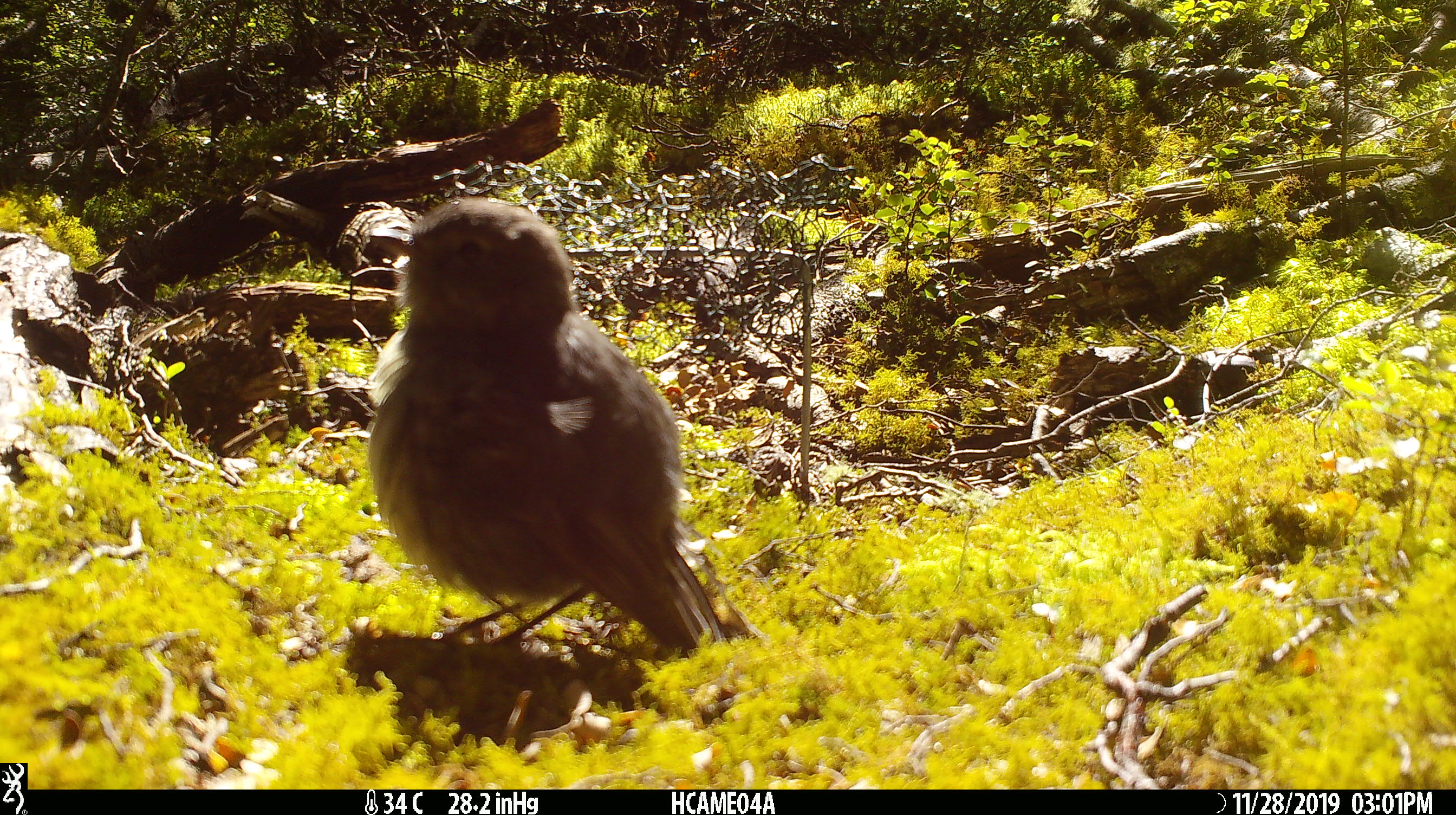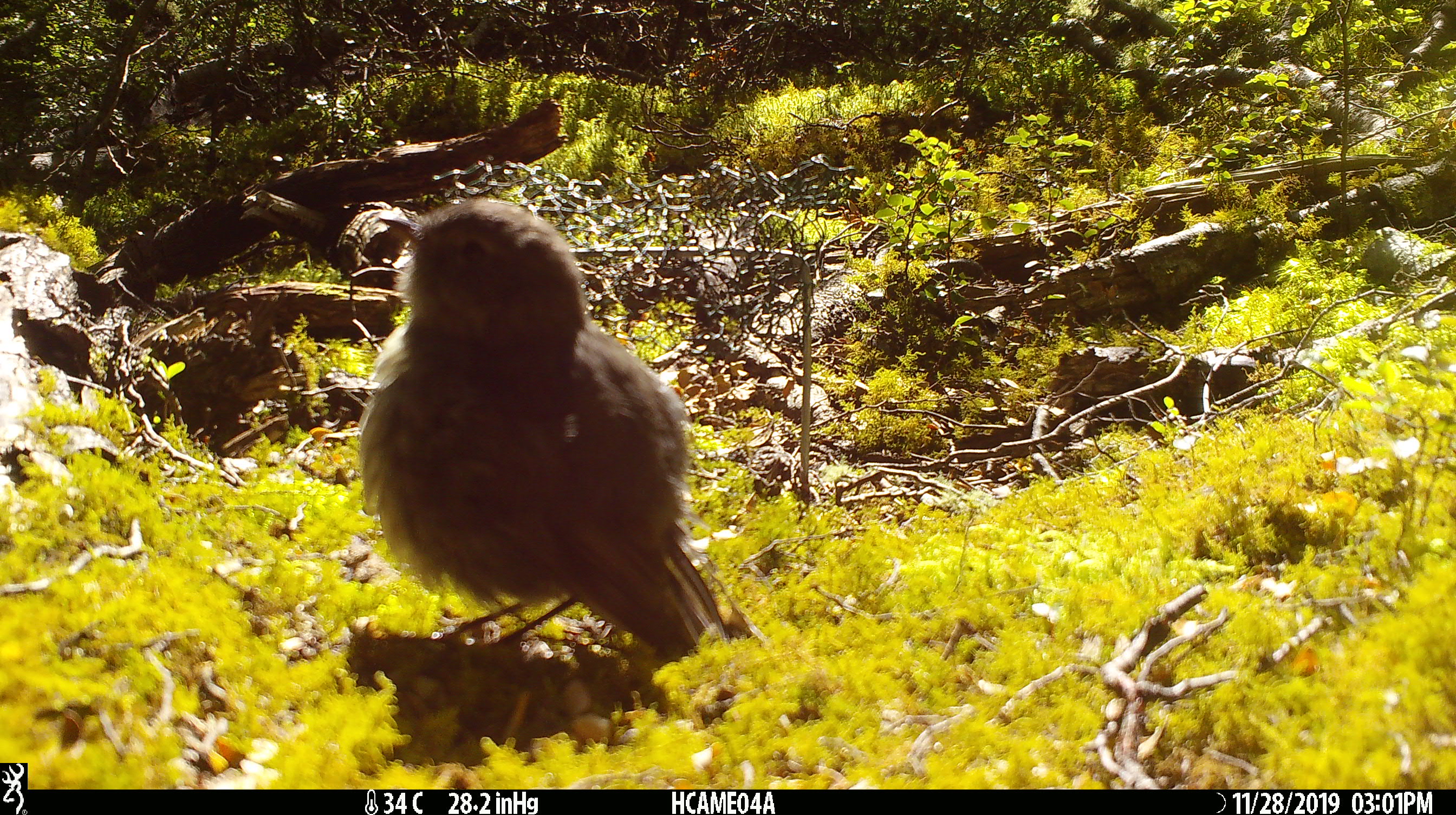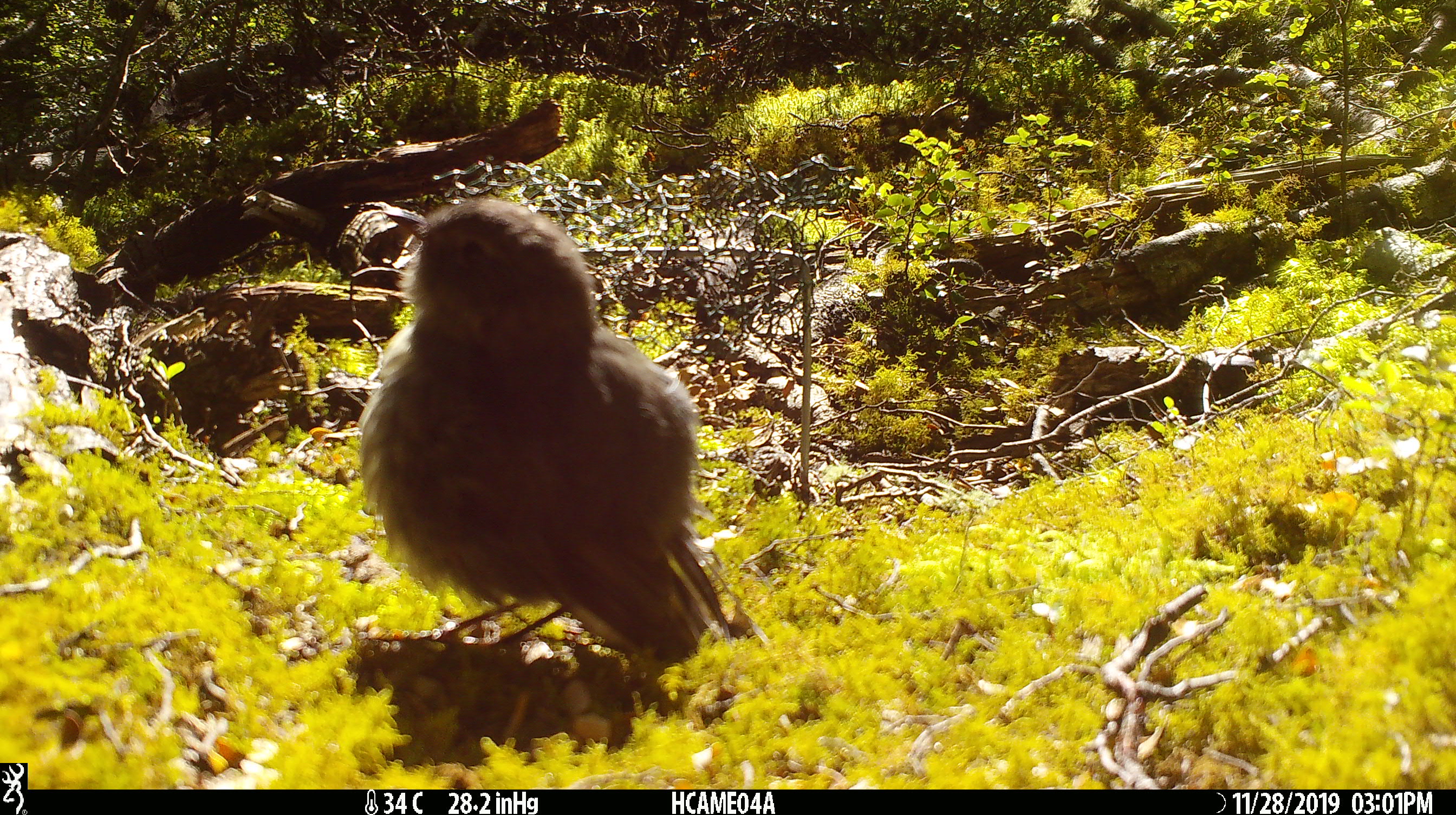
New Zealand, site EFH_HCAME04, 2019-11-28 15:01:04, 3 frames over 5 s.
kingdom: Animalia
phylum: Chordata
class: Aves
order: Passeriformes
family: Petroicidae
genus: Petroica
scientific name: Petroica australis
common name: new zealand robin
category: robin